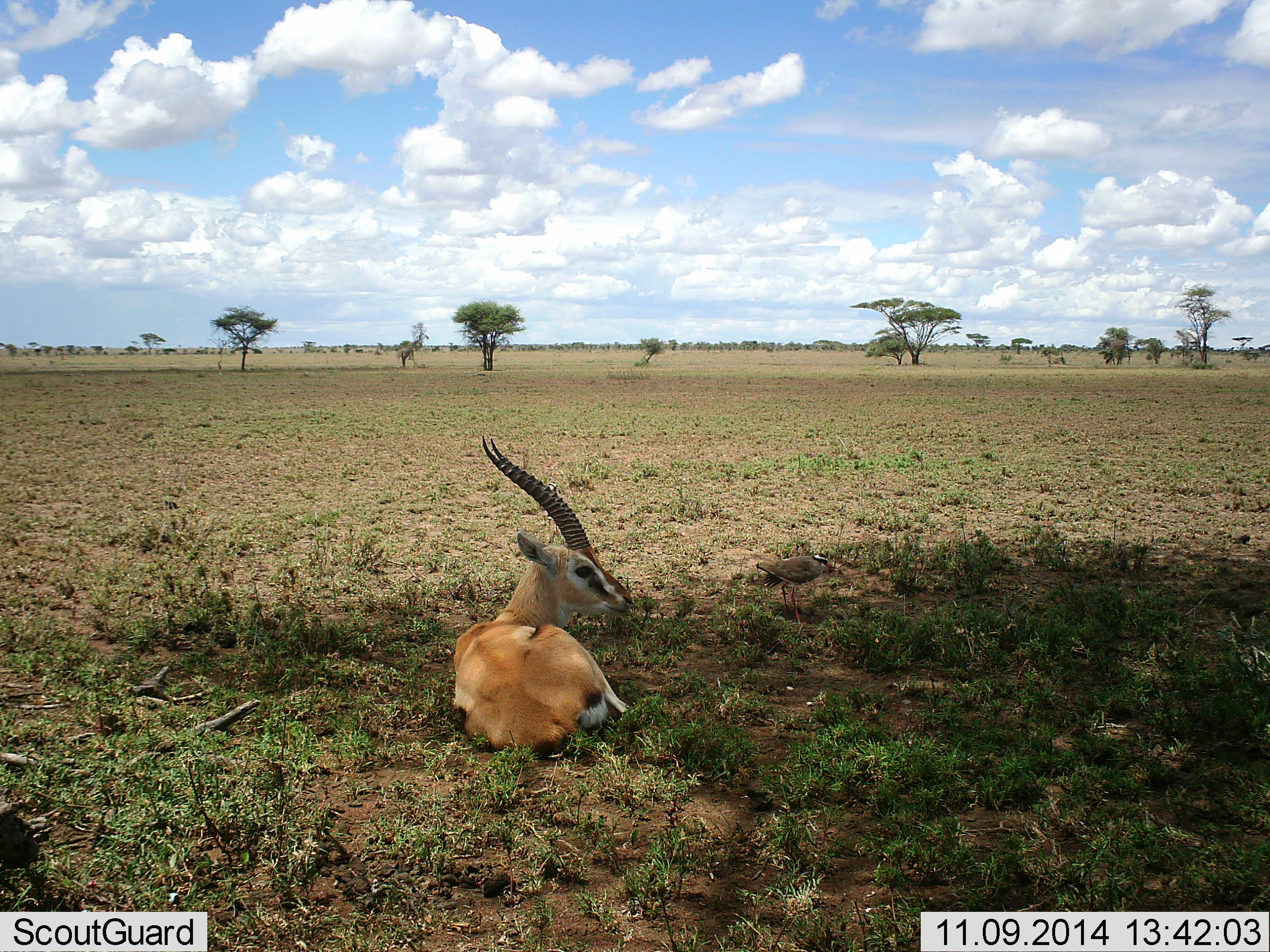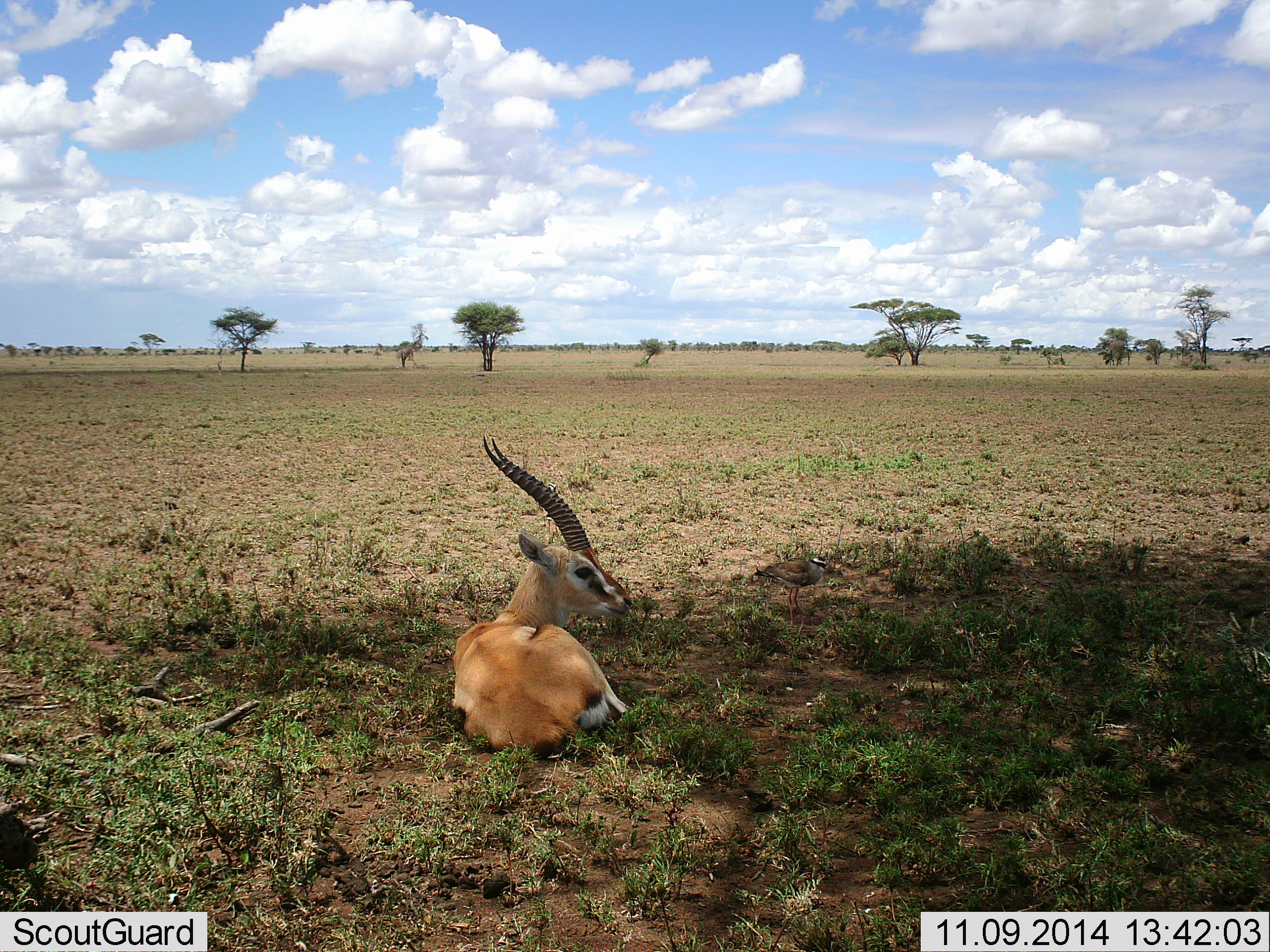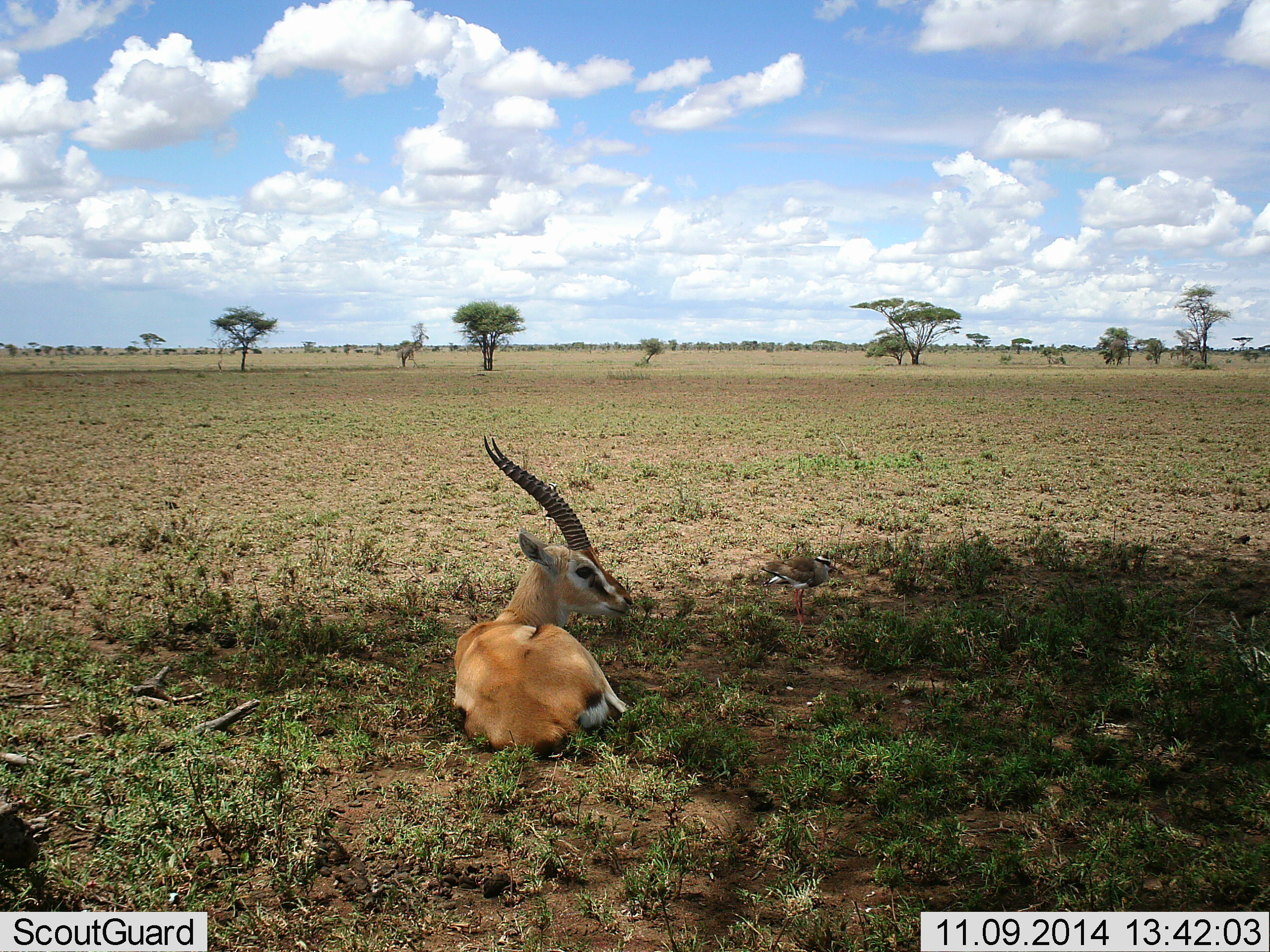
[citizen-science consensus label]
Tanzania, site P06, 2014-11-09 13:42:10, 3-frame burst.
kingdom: Animalia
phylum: Chordata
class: Mammalia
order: Artiodactyla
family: Bovidae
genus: Eudorcas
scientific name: Eudorcas thomsonii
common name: thomson's gazelle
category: gazellethomsons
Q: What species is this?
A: Gazellethomsons (thomson's gazelle) (Eudorcas thomsonii).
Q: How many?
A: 1.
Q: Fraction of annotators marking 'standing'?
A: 0%.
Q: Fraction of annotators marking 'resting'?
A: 100%.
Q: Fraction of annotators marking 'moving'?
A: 0%.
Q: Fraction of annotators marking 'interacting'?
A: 0%.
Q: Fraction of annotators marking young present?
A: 0%.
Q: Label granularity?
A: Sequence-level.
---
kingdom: Animalia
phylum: Chordata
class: Aves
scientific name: Aves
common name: bird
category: otherbird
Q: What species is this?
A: Otherbird (bird) (Aves).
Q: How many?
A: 1.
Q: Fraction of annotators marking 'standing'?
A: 90%.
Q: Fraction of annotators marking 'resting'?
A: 0%.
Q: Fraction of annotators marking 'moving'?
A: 10%.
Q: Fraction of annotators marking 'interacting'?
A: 0%.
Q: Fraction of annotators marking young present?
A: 0%.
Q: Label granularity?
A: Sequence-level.